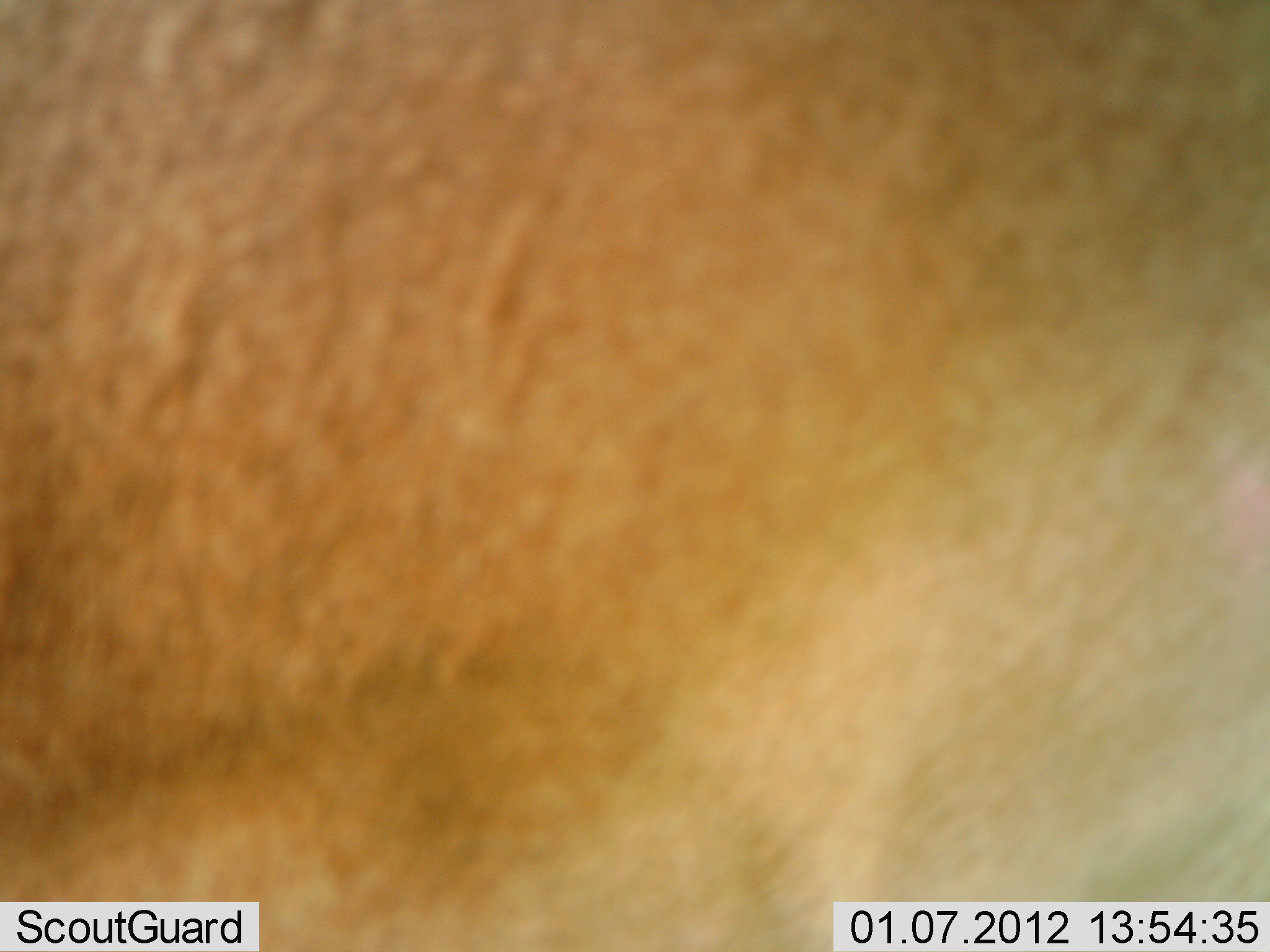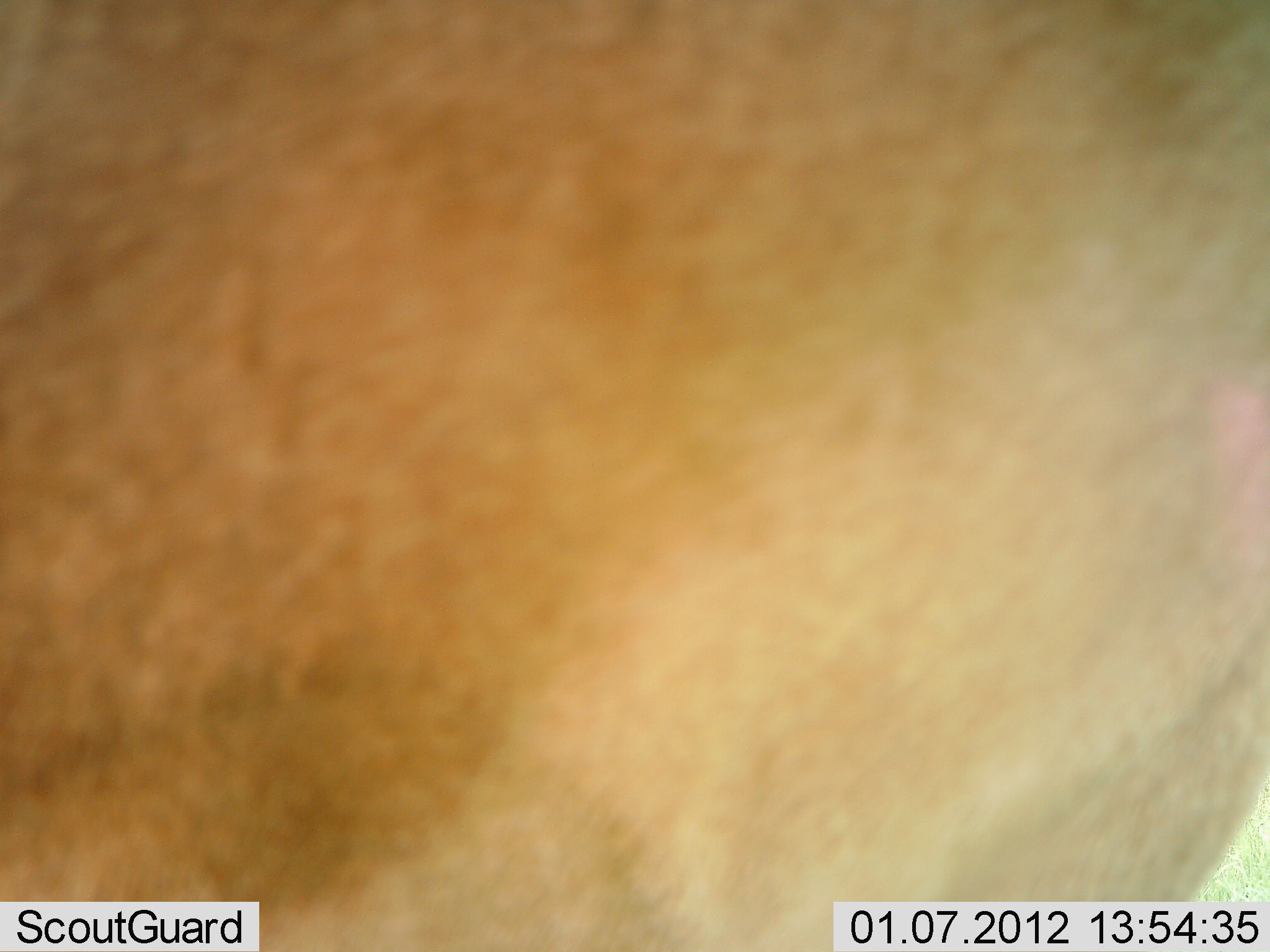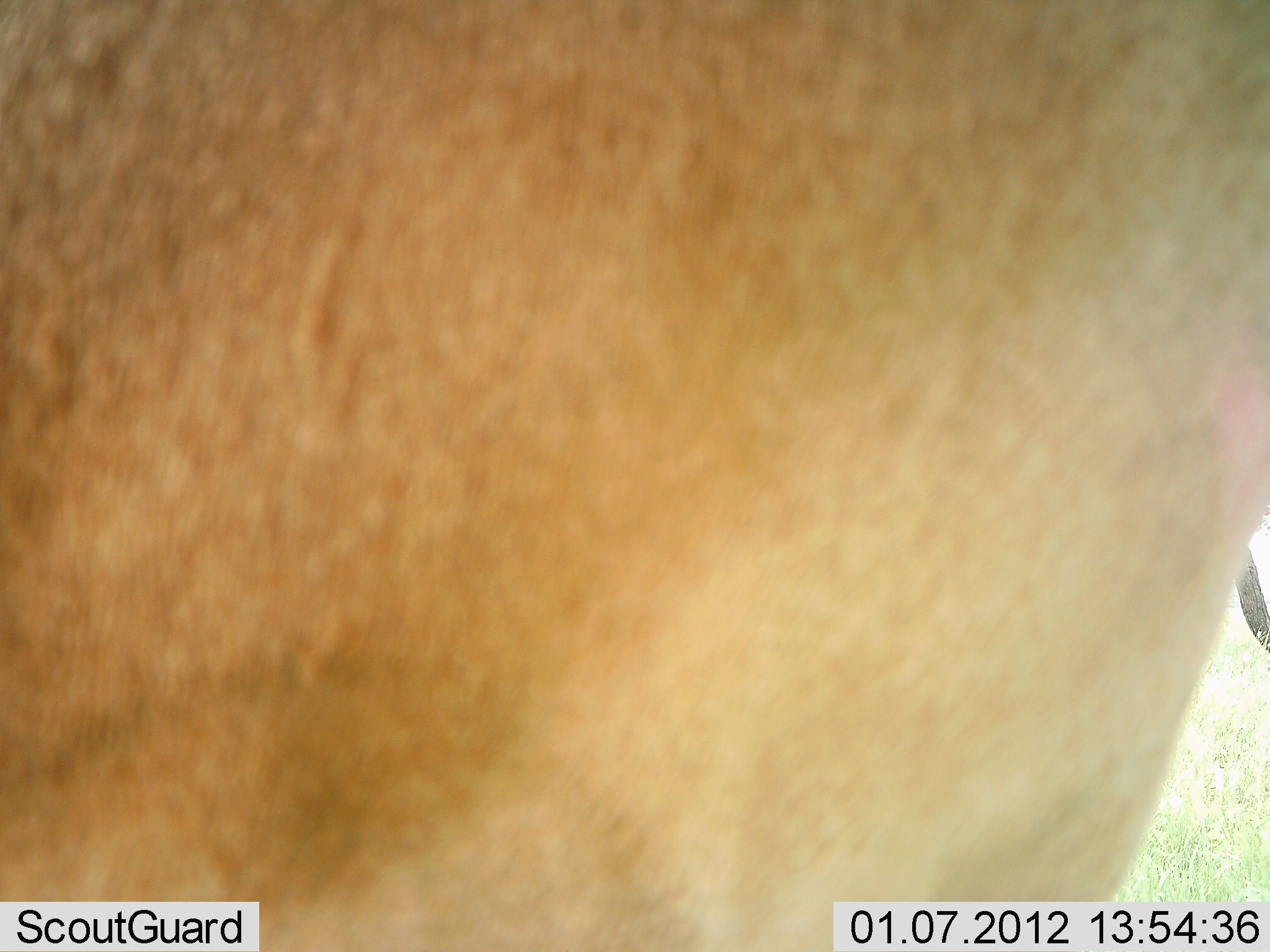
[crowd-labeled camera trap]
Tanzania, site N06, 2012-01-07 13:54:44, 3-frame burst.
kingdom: Animalia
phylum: Chordata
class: Mammalia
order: Artiodactyla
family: Bovidae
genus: Alcelaphus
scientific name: Alcelaphus buselaphus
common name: hartebeest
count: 1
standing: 100%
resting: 0%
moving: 0%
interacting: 0%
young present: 0%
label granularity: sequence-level